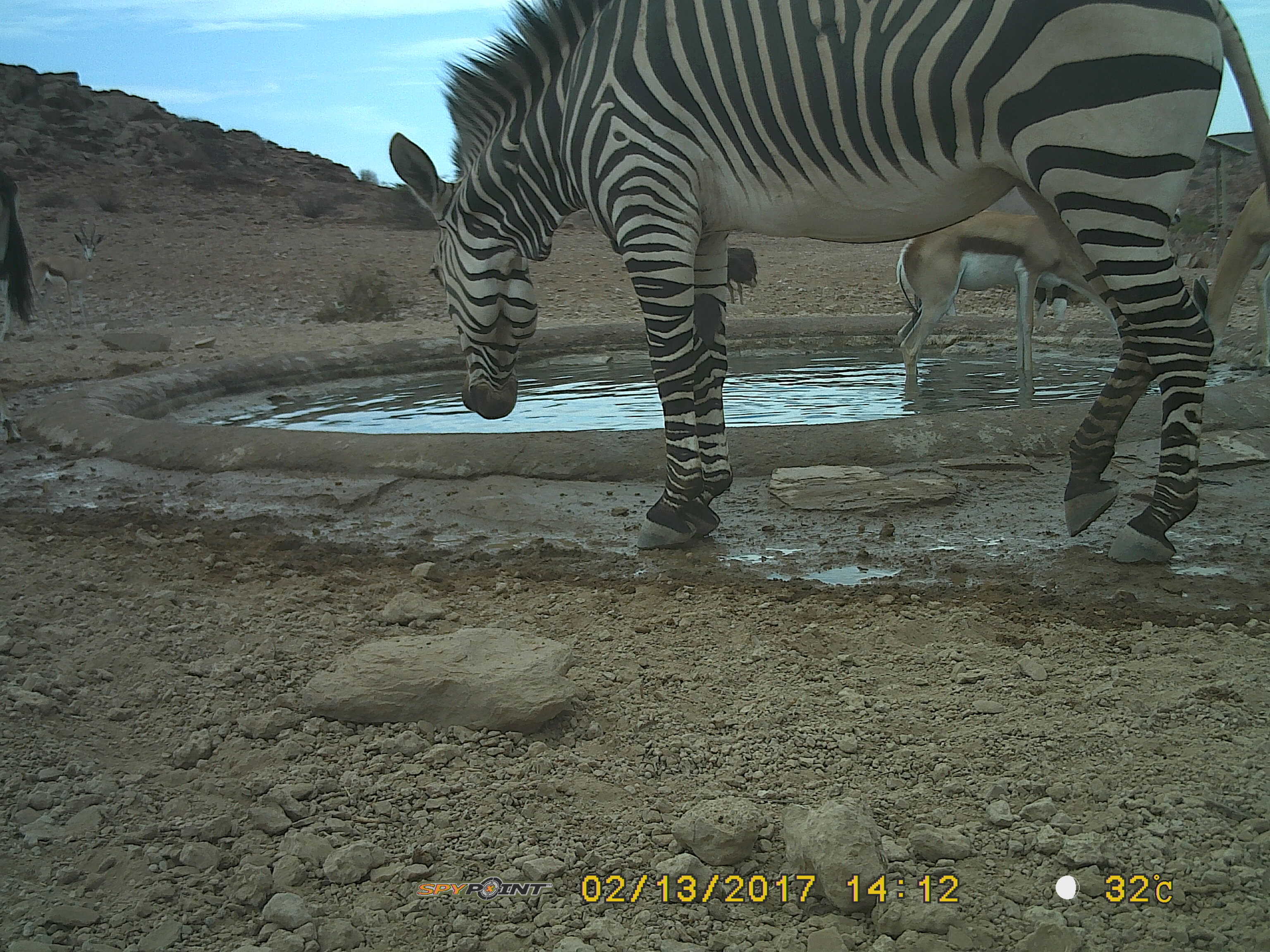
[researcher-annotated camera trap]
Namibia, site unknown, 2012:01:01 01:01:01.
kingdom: Animalia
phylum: Chordata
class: Mammalia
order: Perissodactyla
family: Equidae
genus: Equus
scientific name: Equus zebra hartmannae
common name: hartmann's mountain zebra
Equus zebra hartmannae (hartmann's mountain zebra).